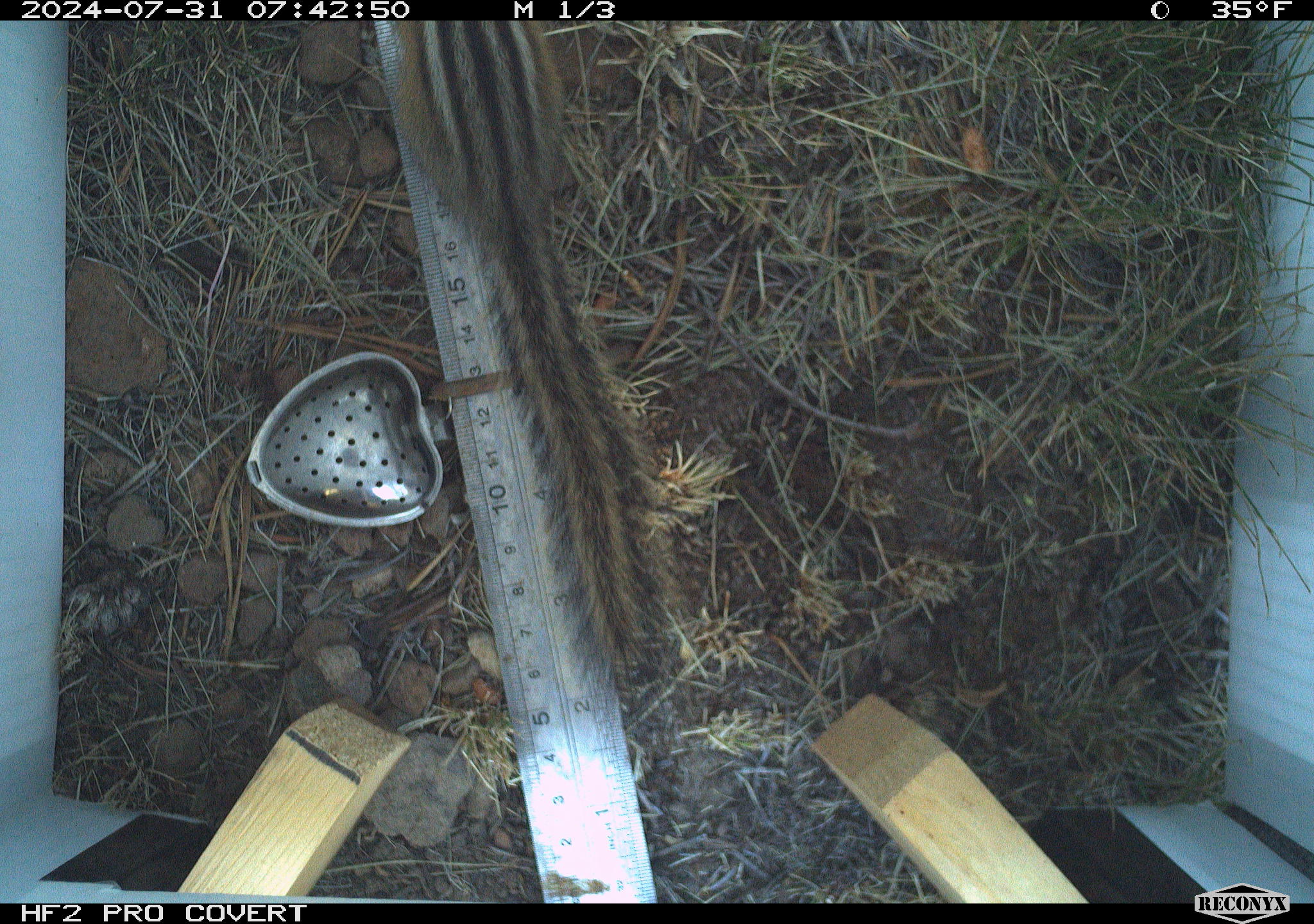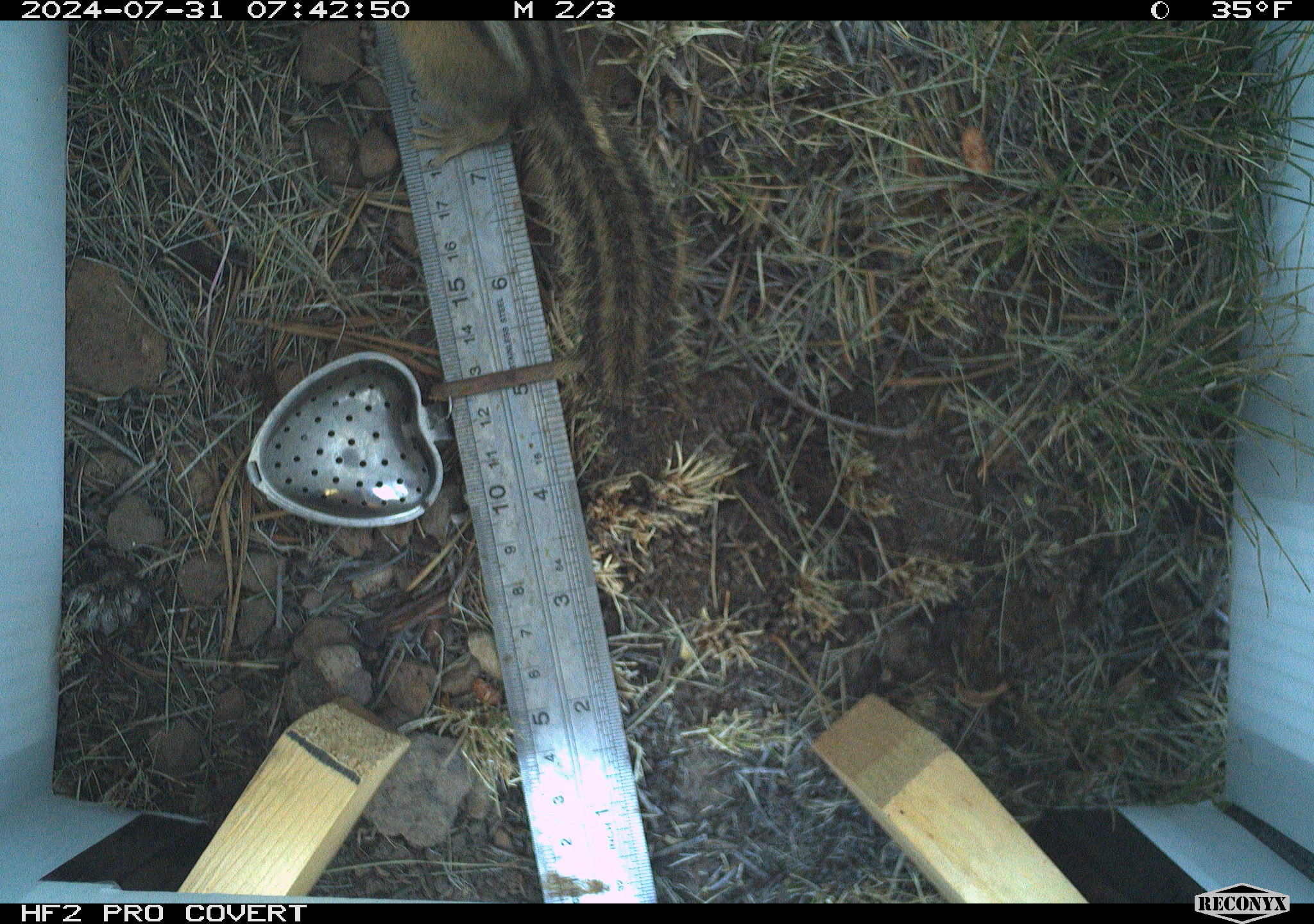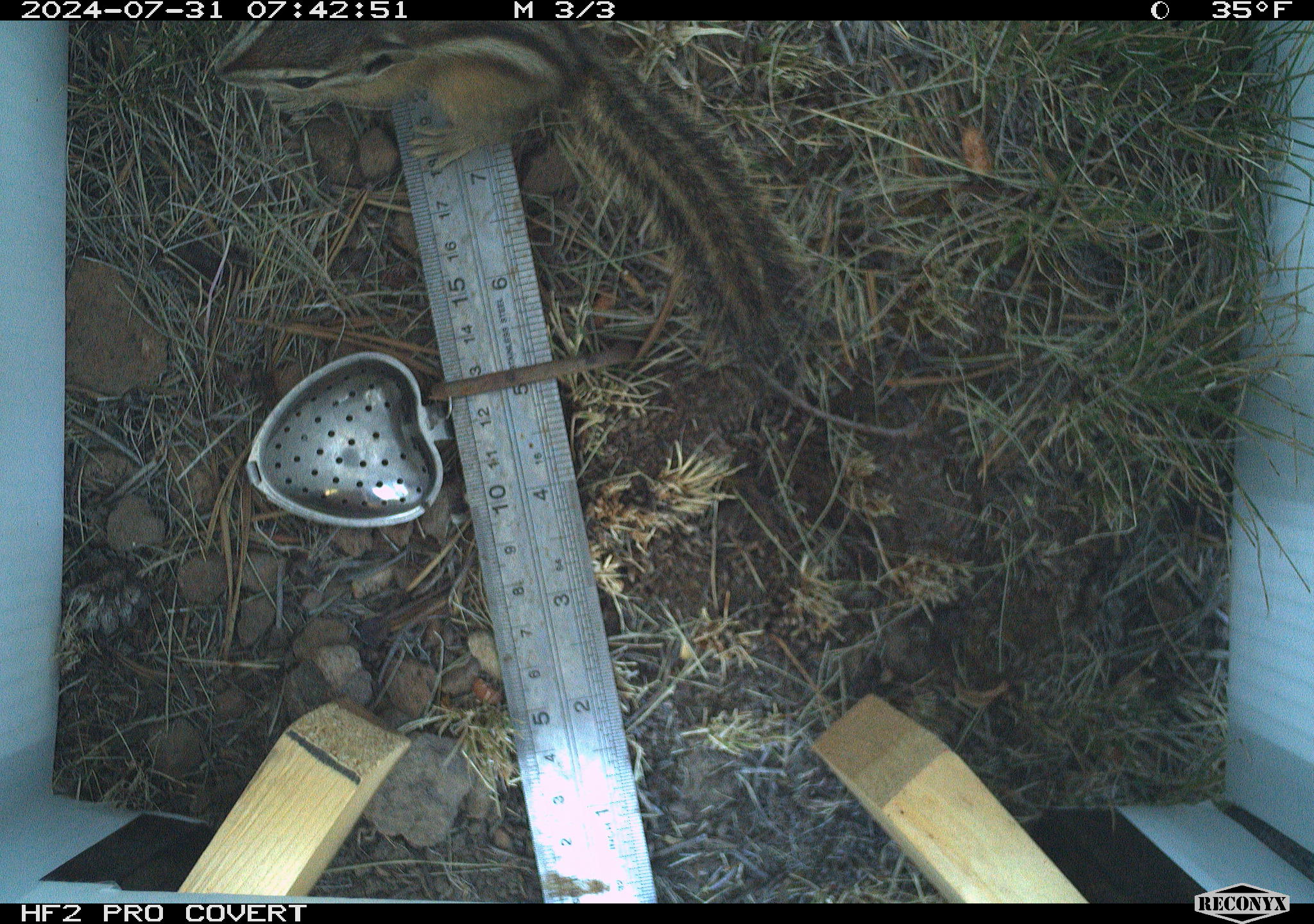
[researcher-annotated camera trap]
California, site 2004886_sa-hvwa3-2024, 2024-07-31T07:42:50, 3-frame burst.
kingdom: Animalia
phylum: Chordata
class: Mammalia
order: Rodentia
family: Sciuridae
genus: Neotamias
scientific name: Neotamias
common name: western chipmunks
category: neotamias species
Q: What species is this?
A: Neotamias species (western chipmunks) (Neotamias).